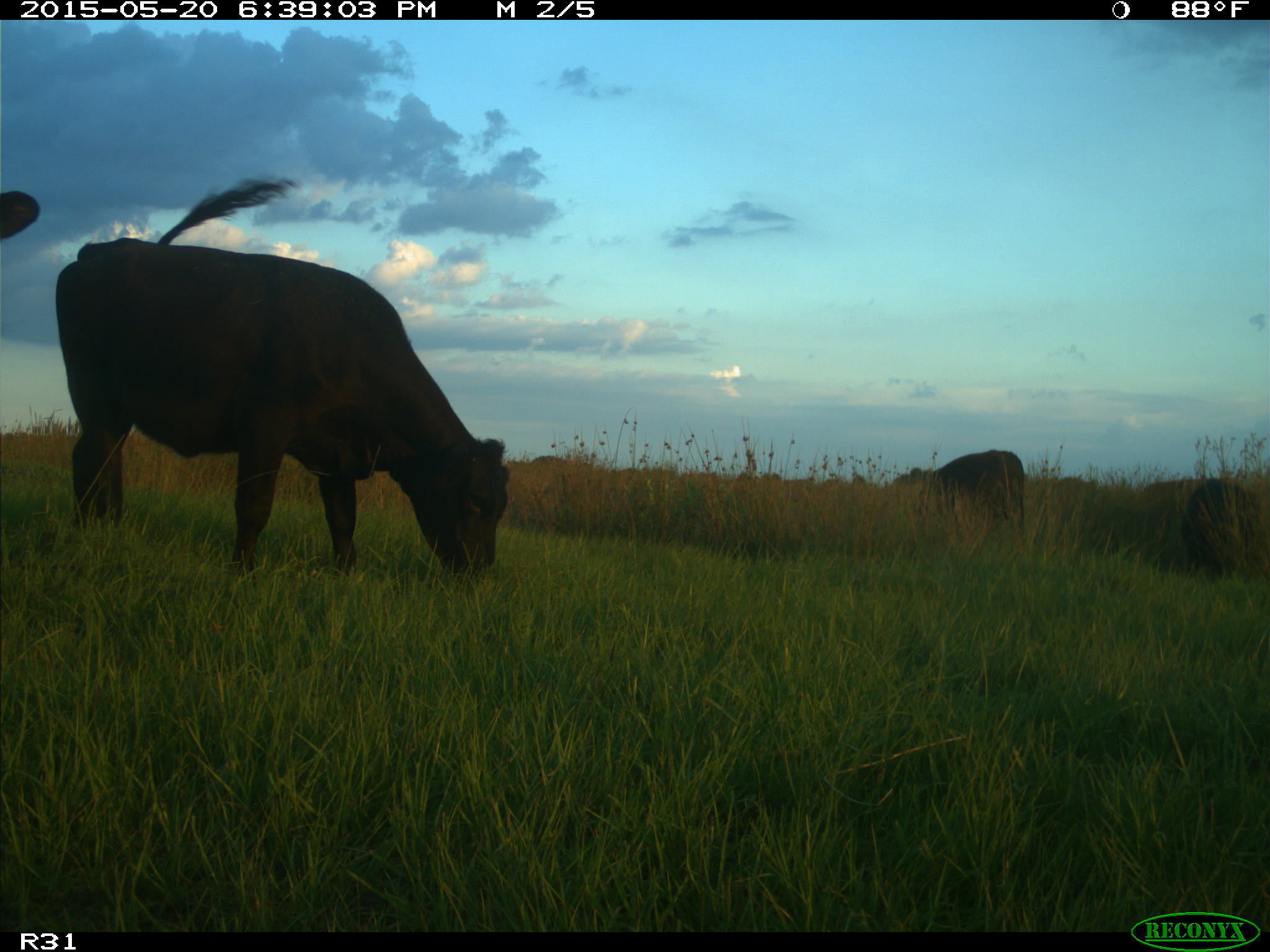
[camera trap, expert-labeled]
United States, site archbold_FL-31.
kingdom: Animalia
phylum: Chordata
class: Mammalia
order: Artiodactyla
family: Bovidae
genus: Bos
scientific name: Bos taurus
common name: domestic cow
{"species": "Bos taurus (domestic cow)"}